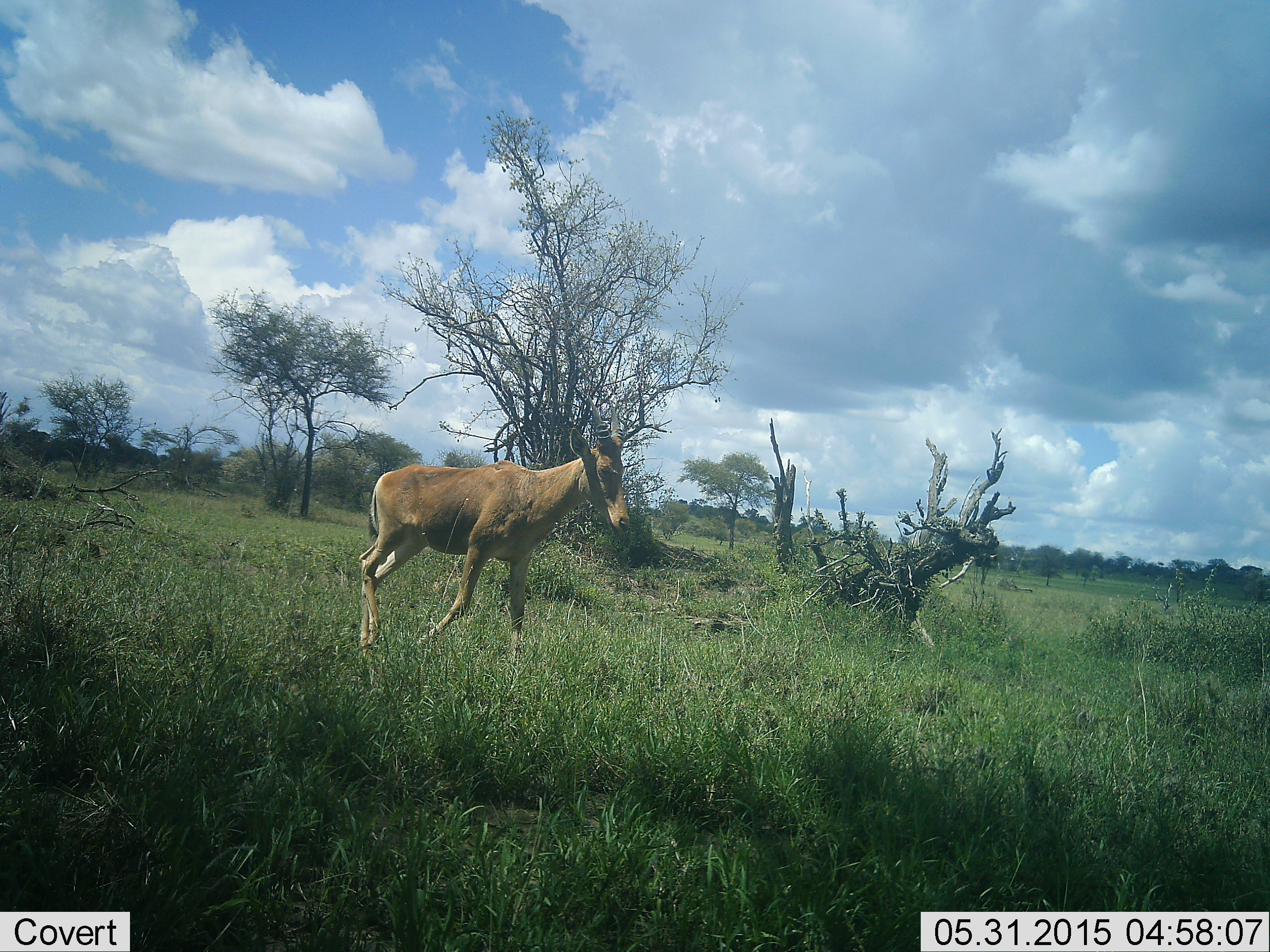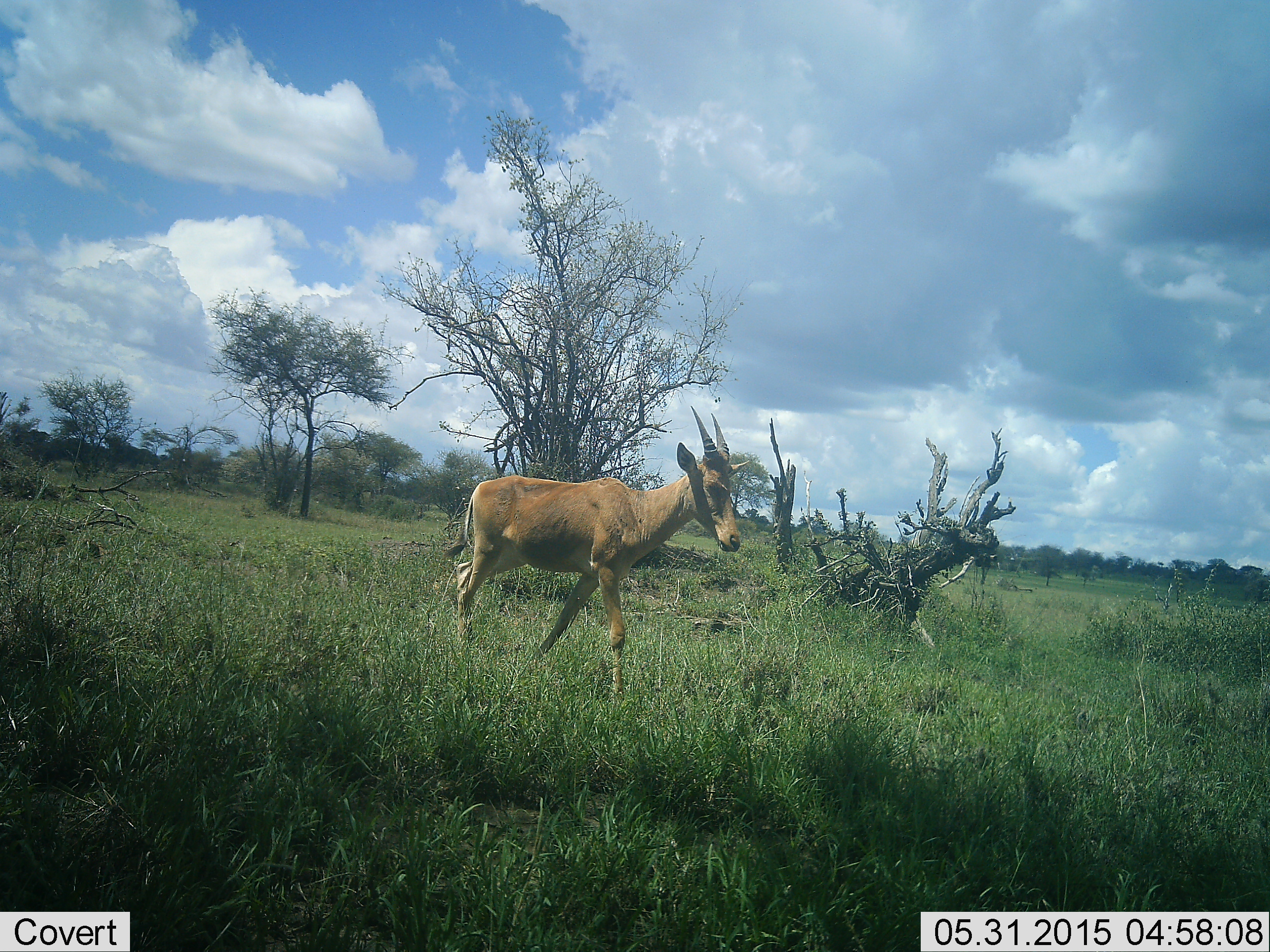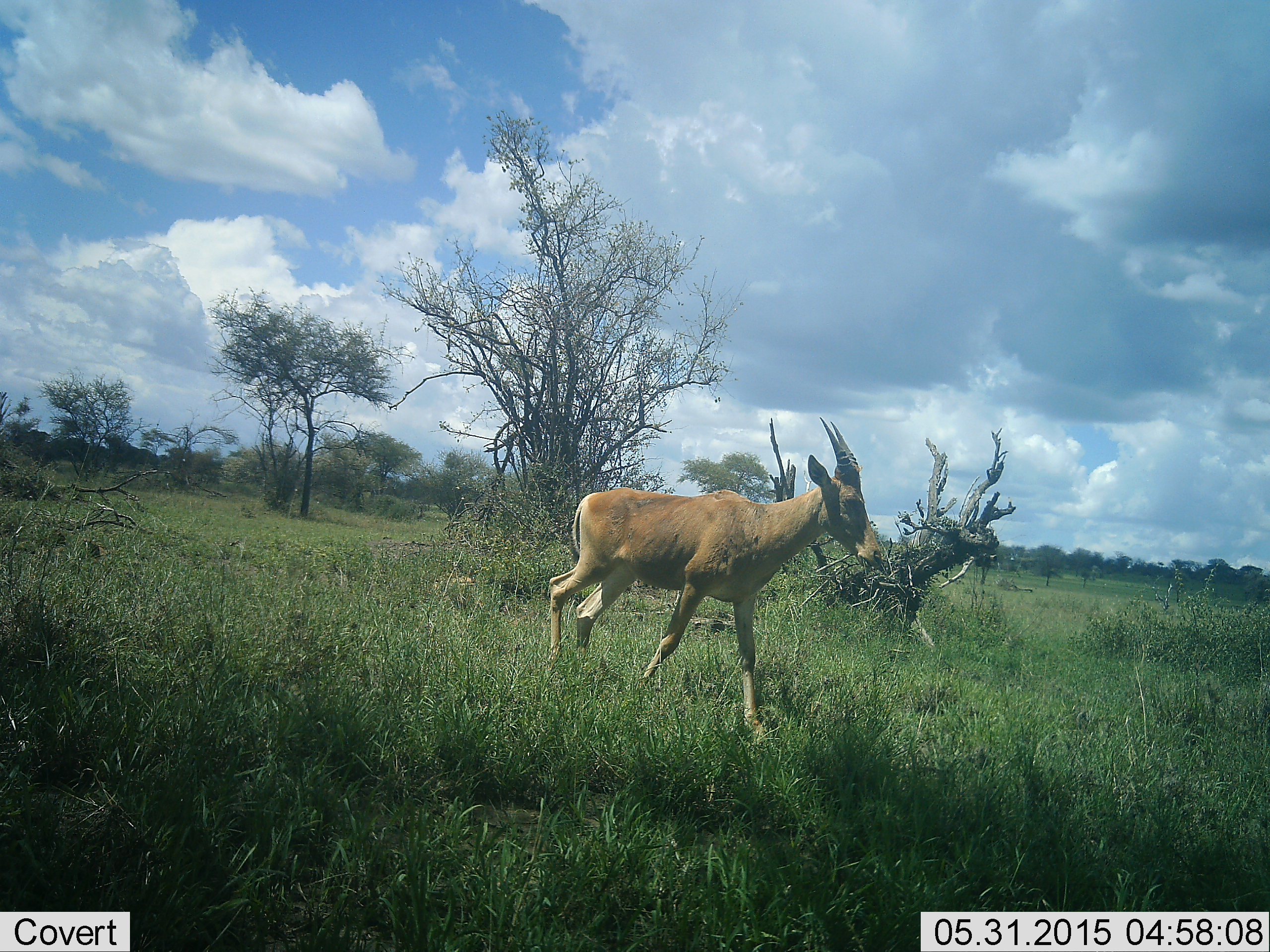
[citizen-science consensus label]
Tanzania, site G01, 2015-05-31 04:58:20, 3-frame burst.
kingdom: Animalia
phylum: Chordata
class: Mammalia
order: Artiodactyla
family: Bovidae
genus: Alcelaphus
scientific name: Alcelaphus buselaphus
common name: hartebeest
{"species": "hartebeest (Alcelaphus buselaphus)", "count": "1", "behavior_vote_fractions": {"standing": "0%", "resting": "0%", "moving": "100%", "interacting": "0%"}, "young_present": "12%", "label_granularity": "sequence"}